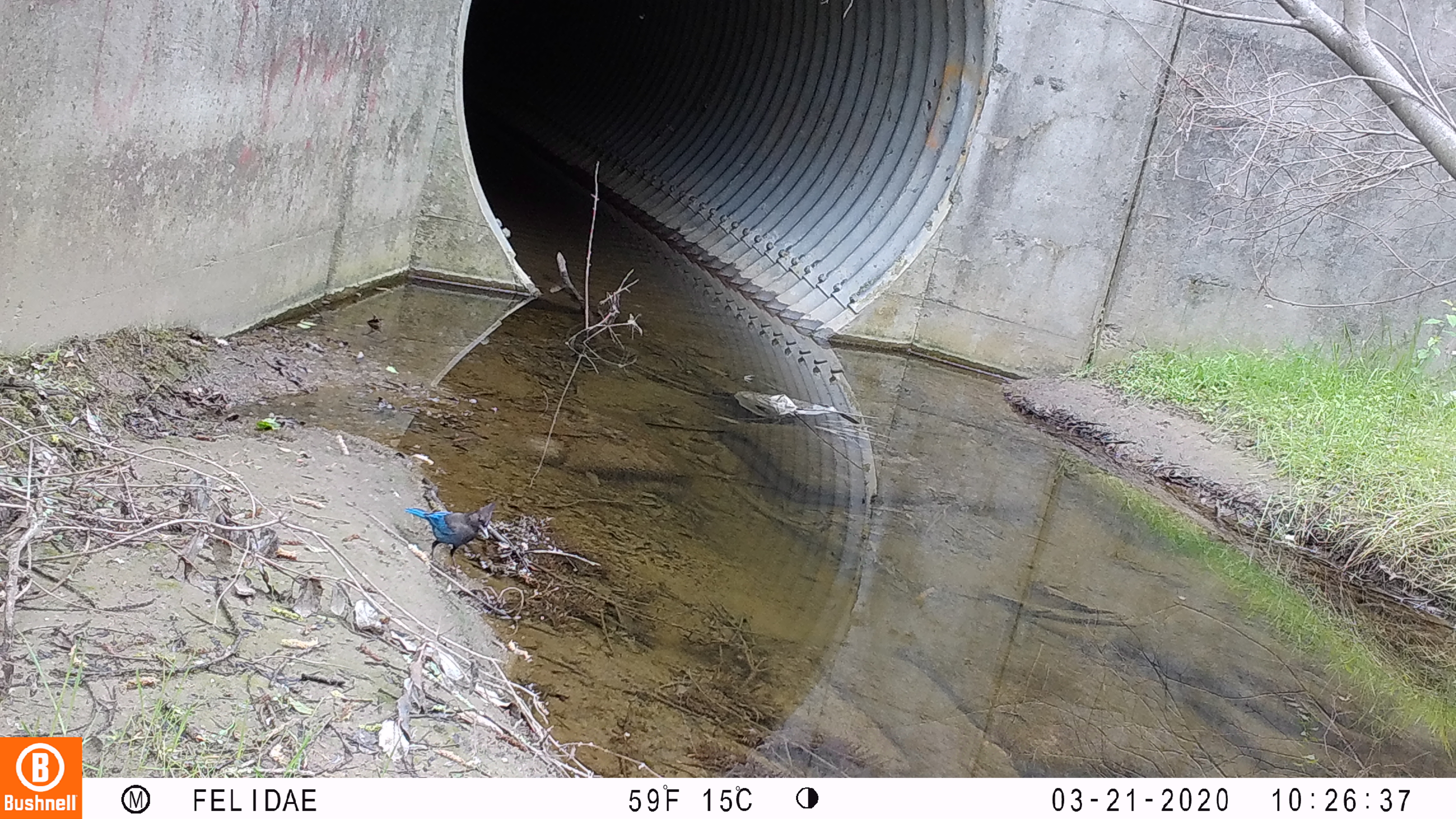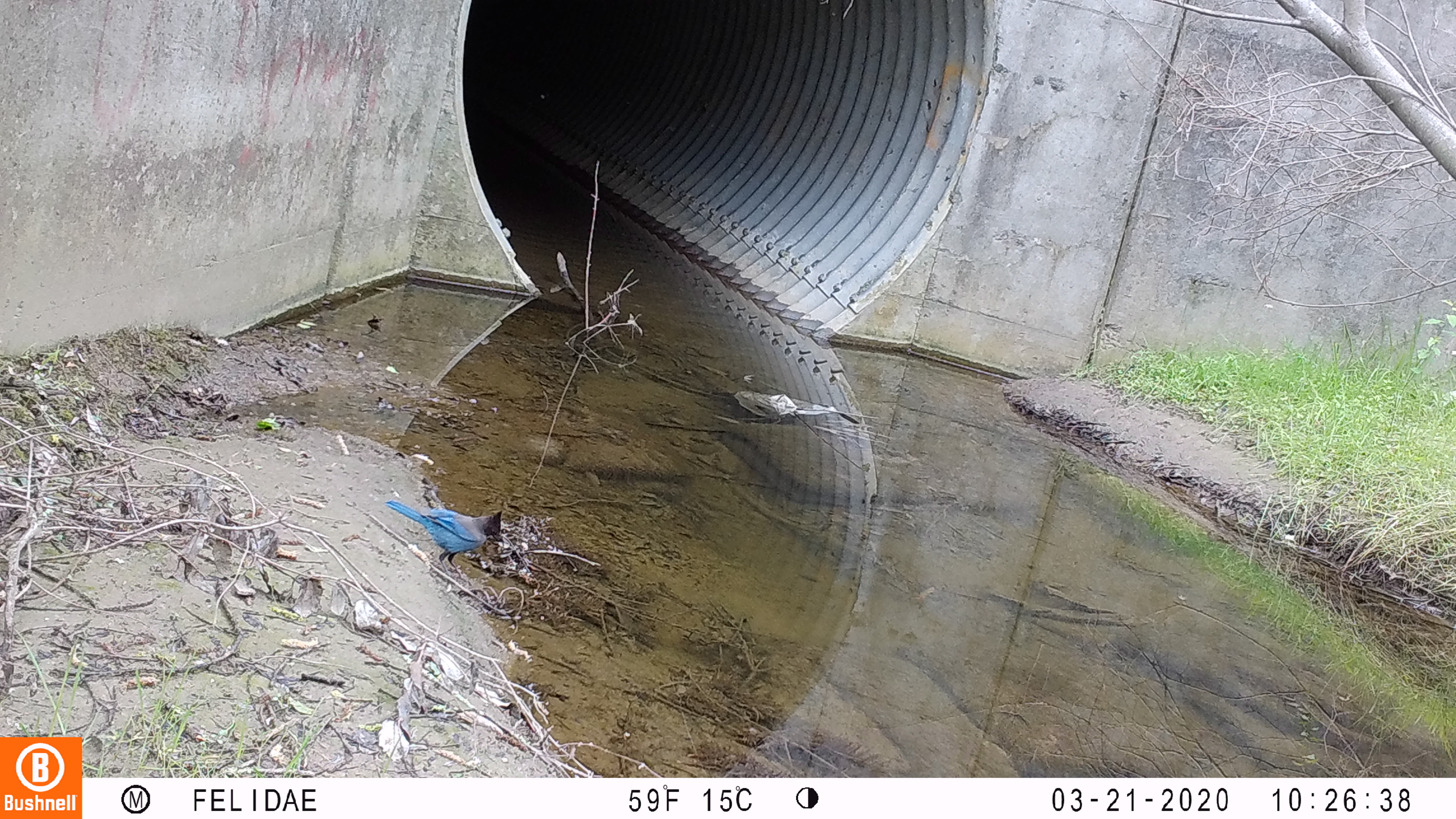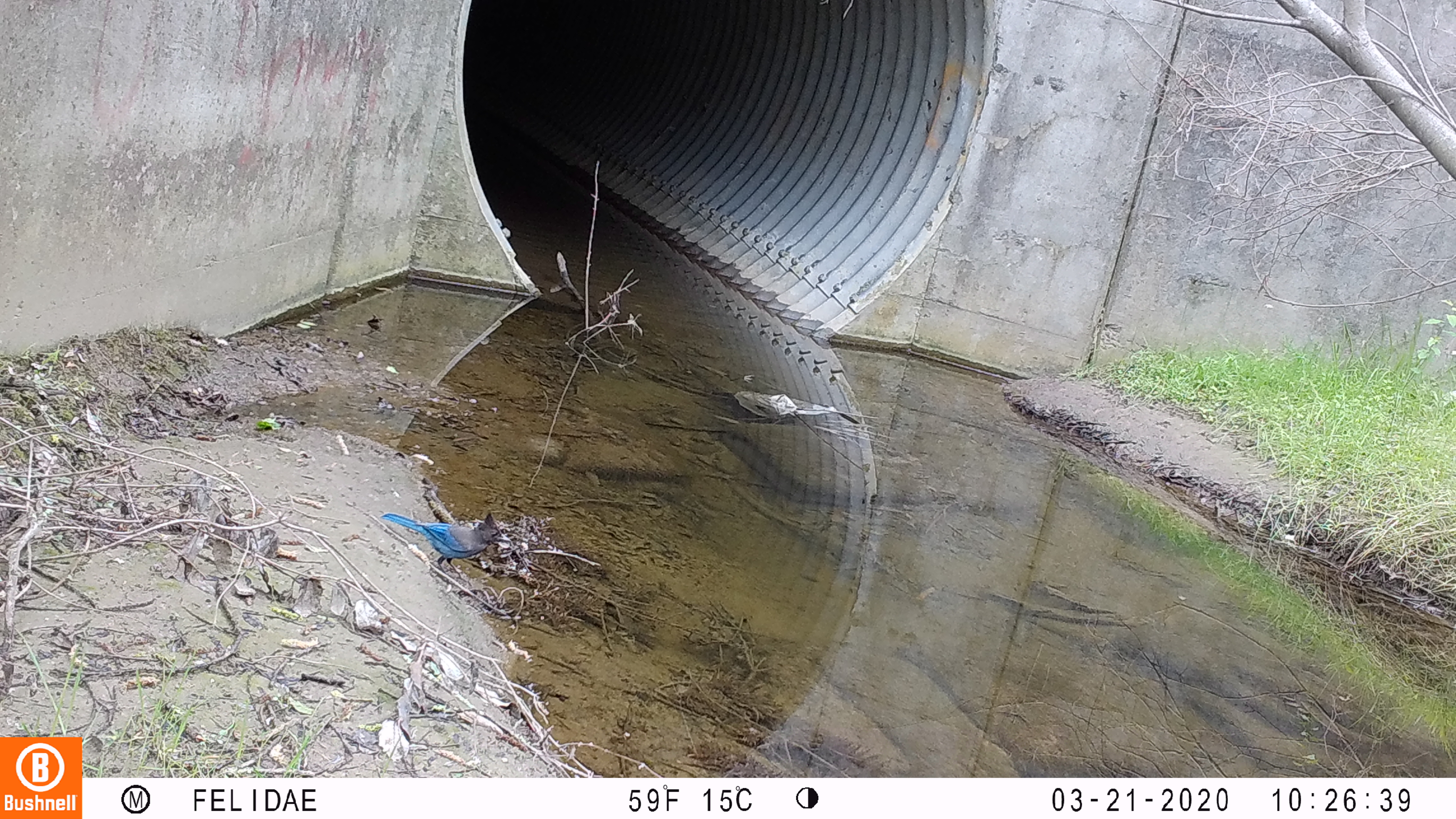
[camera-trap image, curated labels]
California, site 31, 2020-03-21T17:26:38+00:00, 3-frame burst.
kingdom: Animalia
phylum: Chordata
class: Aves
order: Passeriformes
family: Corvidae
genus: Cyanocitta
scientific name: Cyanocitta stelleri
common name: steller's jay